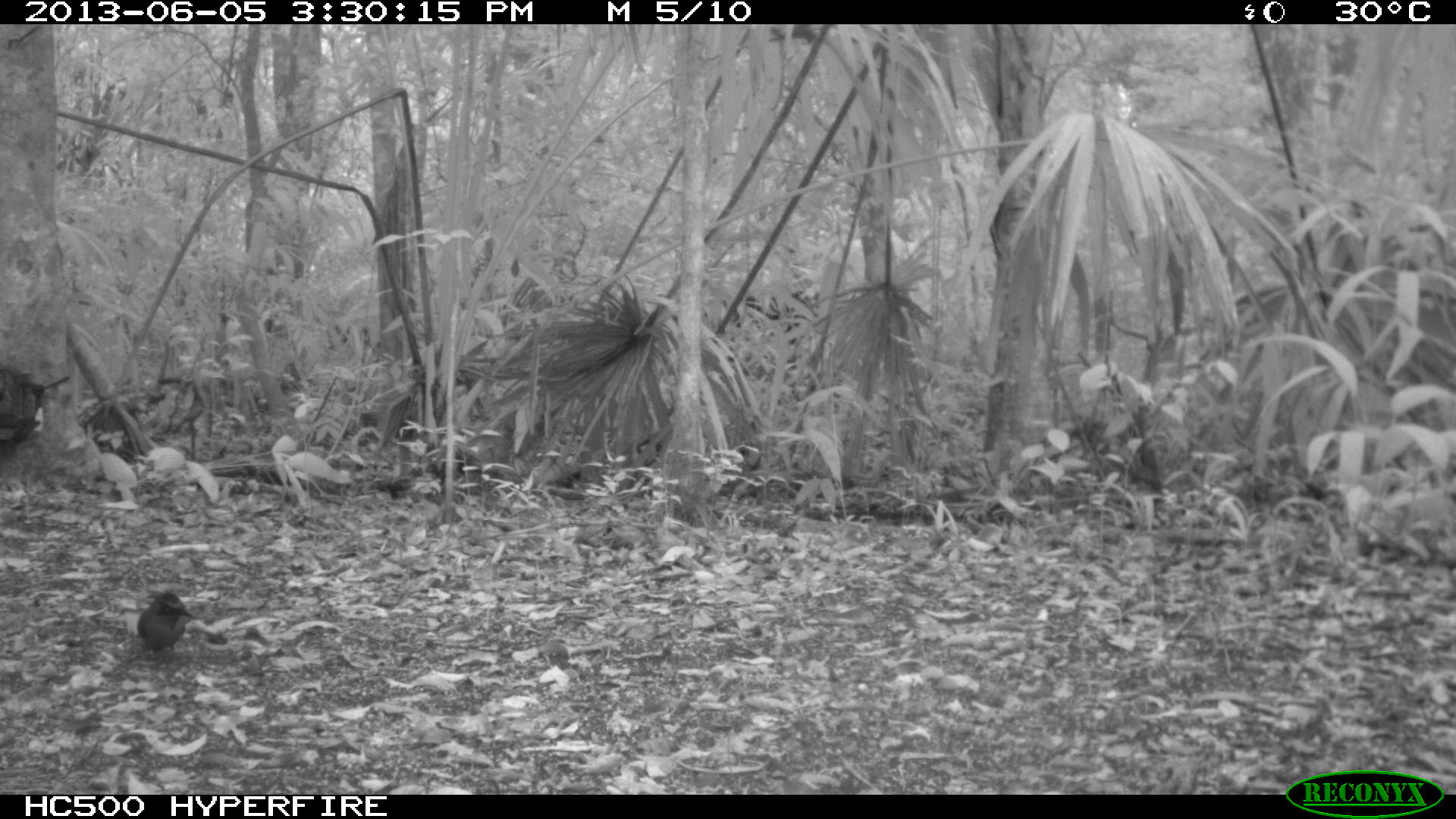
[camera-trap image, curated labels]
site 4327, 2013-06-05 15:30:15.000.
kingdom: Animalia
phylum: Chordata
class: Aves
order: Coraciiformes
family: Momotidae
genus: Momotus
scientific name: Momotus momota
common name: amazonian motmot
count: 1